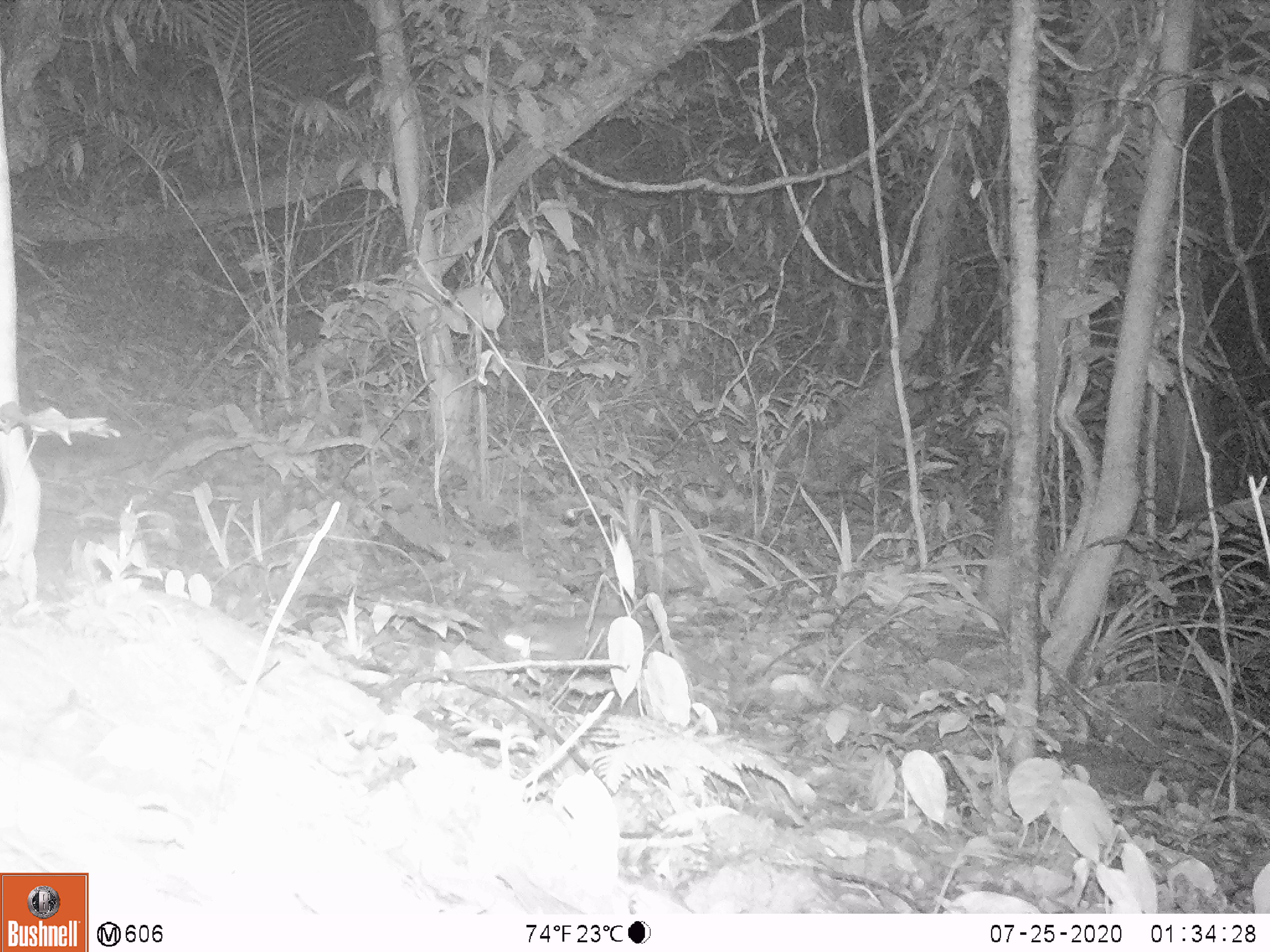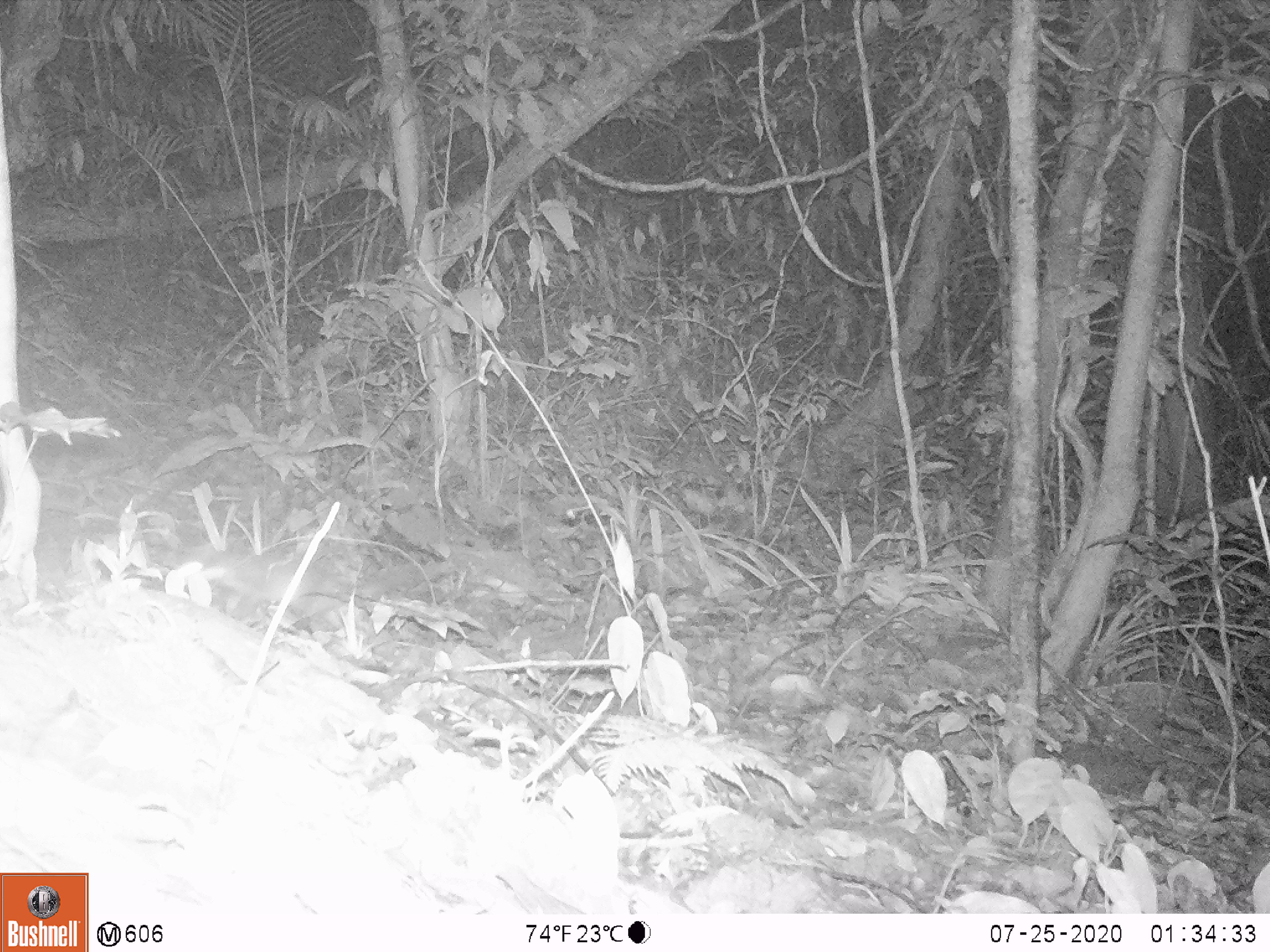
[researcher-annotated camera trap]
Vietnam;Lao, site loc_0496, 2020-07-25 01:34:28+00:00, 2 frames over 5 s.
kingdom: Animalia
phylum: Chordata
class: Mammalia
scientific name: Mammalia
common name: mammal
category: unidentified small mammal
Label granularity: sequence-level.